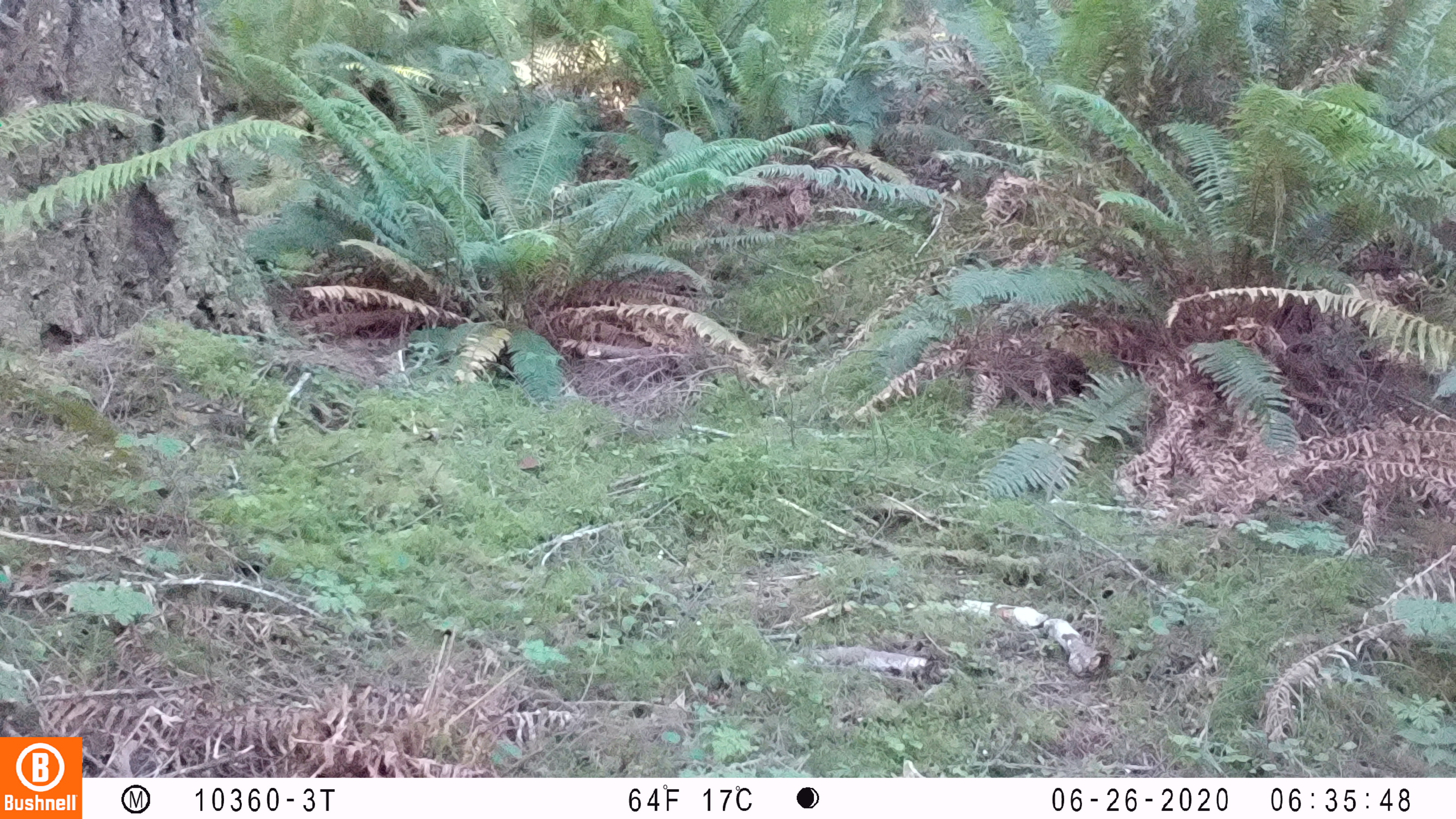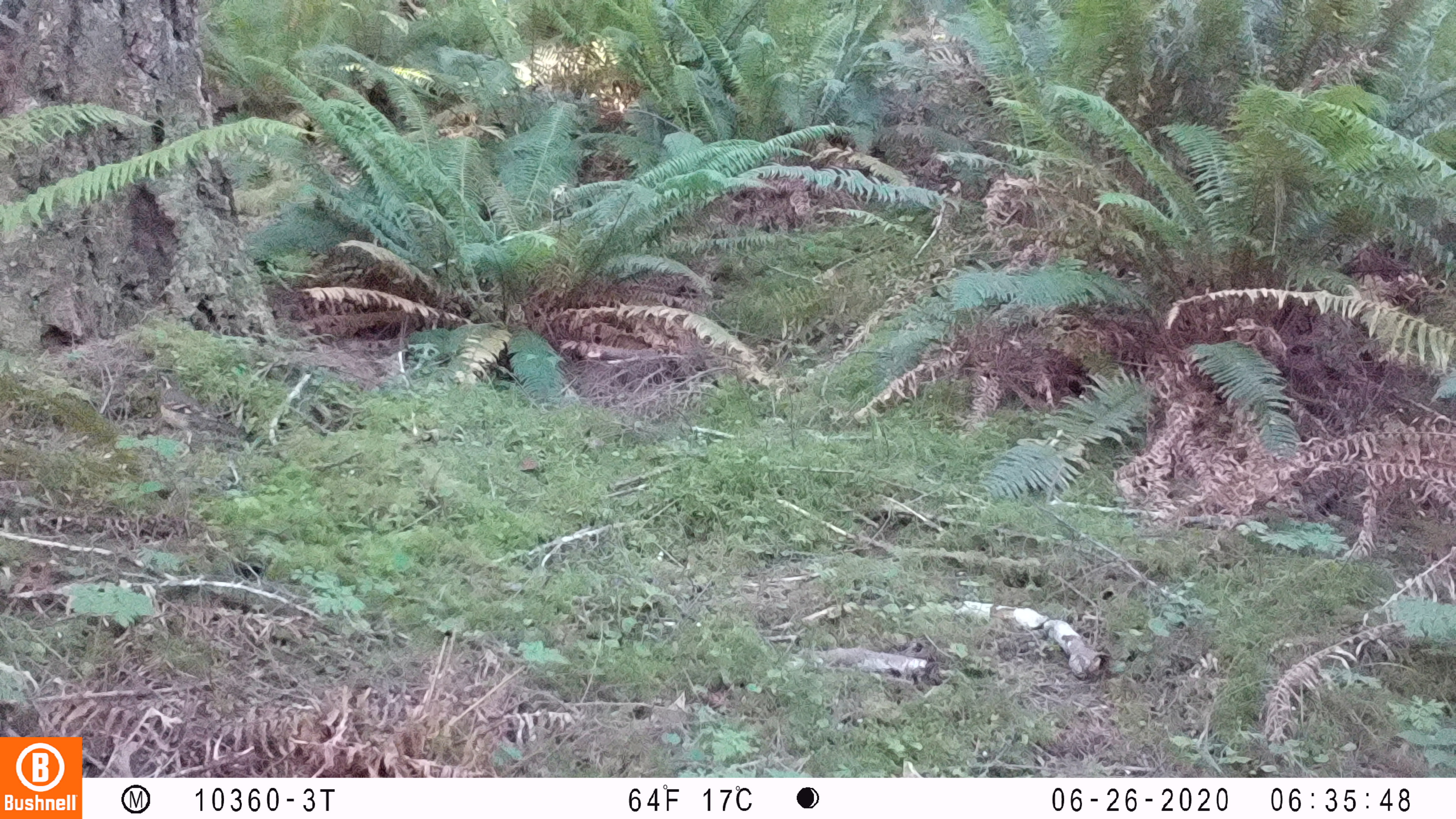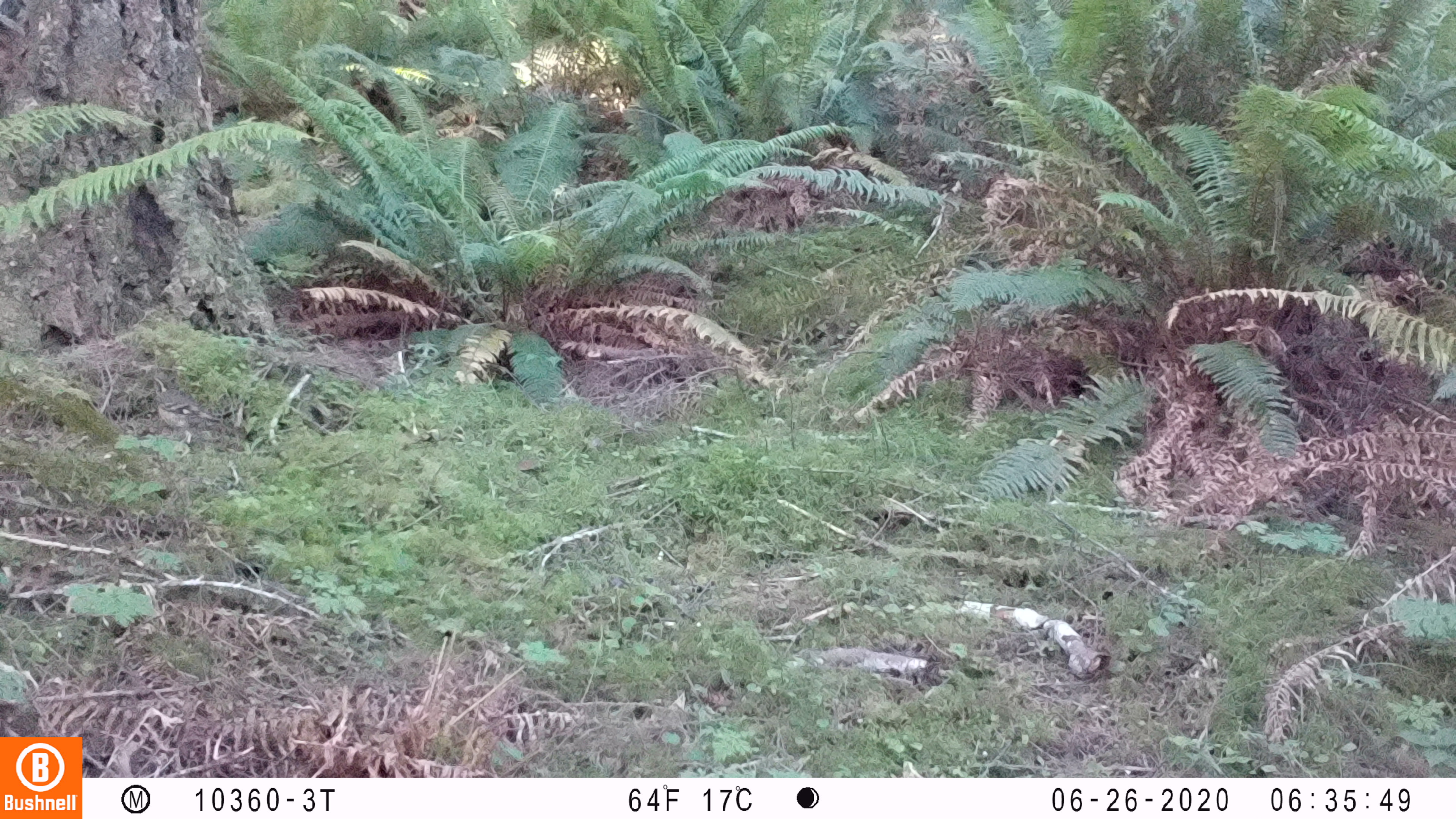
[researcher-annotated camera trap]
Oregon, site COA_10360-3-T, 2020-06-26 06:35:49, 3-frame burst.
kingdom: Animalia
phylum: Chordata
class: Aves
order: Passeriformes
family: Turdidae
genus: Ixoreus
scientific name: Ixoreus naevius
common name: varied thrush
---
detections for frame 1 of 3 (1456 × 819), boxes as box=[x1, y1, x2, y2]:
varied thrush: box=[148, 369, 257, 441]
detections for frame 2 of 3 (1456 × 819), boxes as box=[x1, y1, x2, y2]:
varied thrush: box=[140, 369, 232, 461]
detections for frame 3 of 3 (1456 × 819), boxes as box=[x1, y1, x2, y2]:
varied thrush: box=[144, 361, 228, 445]